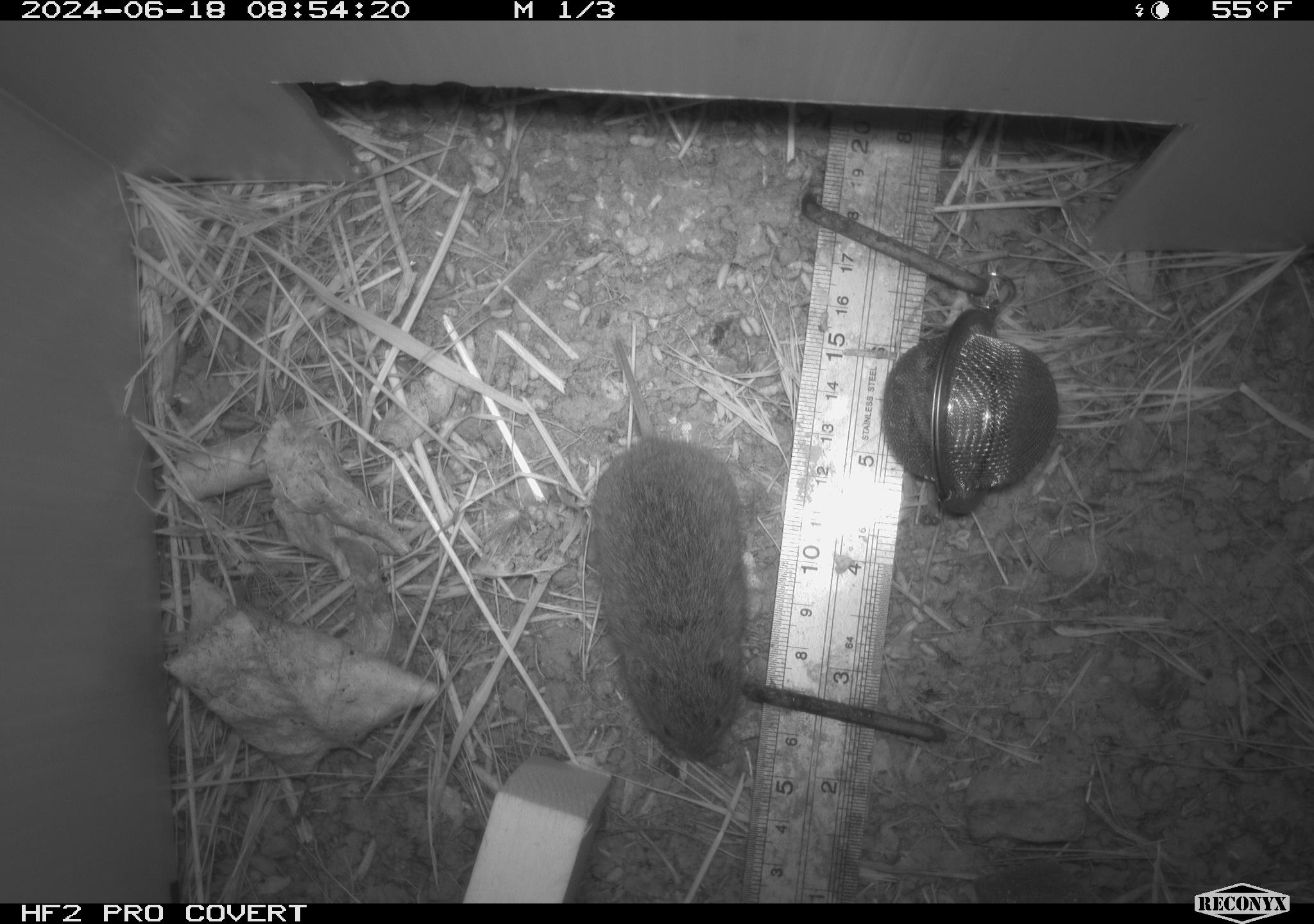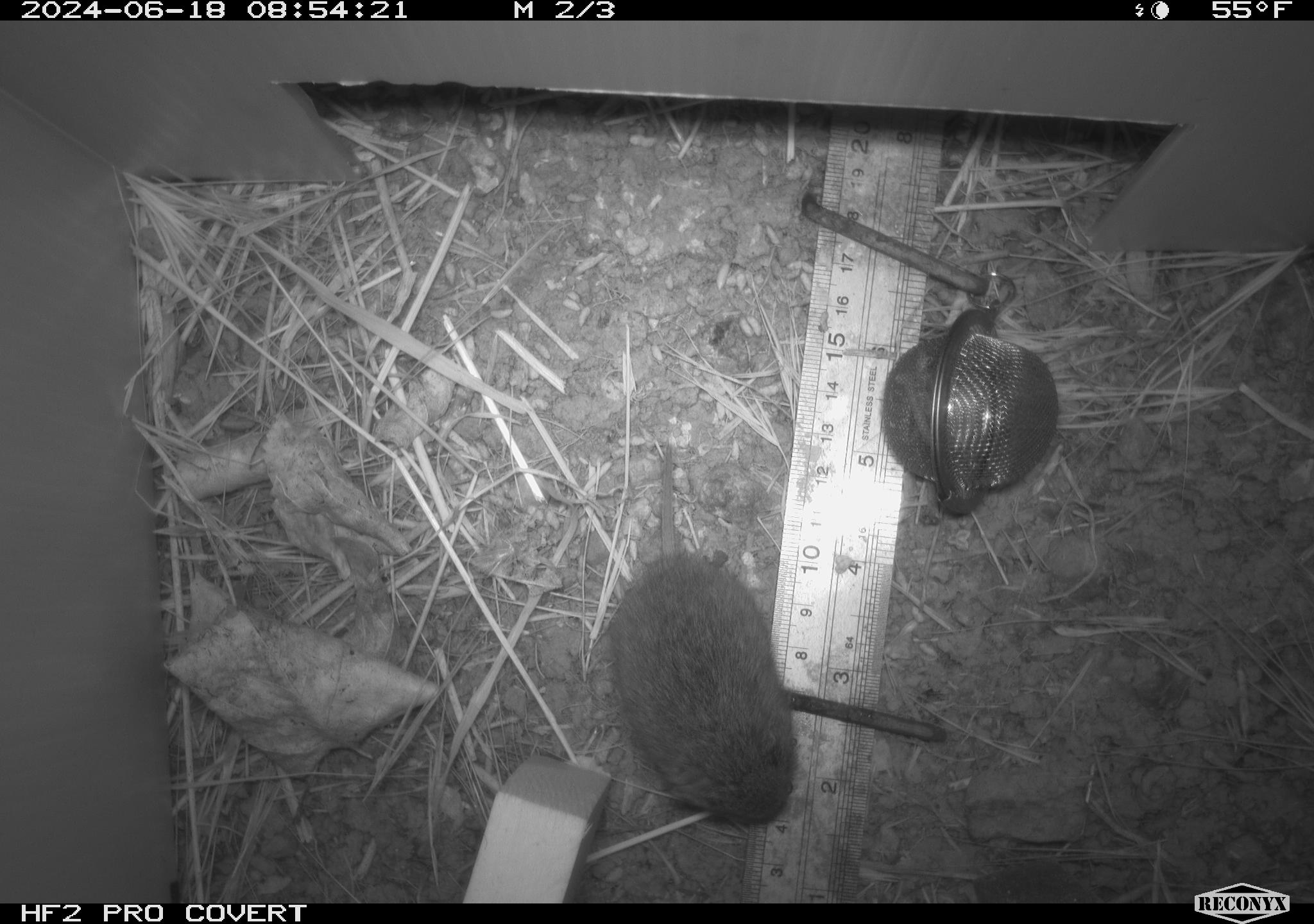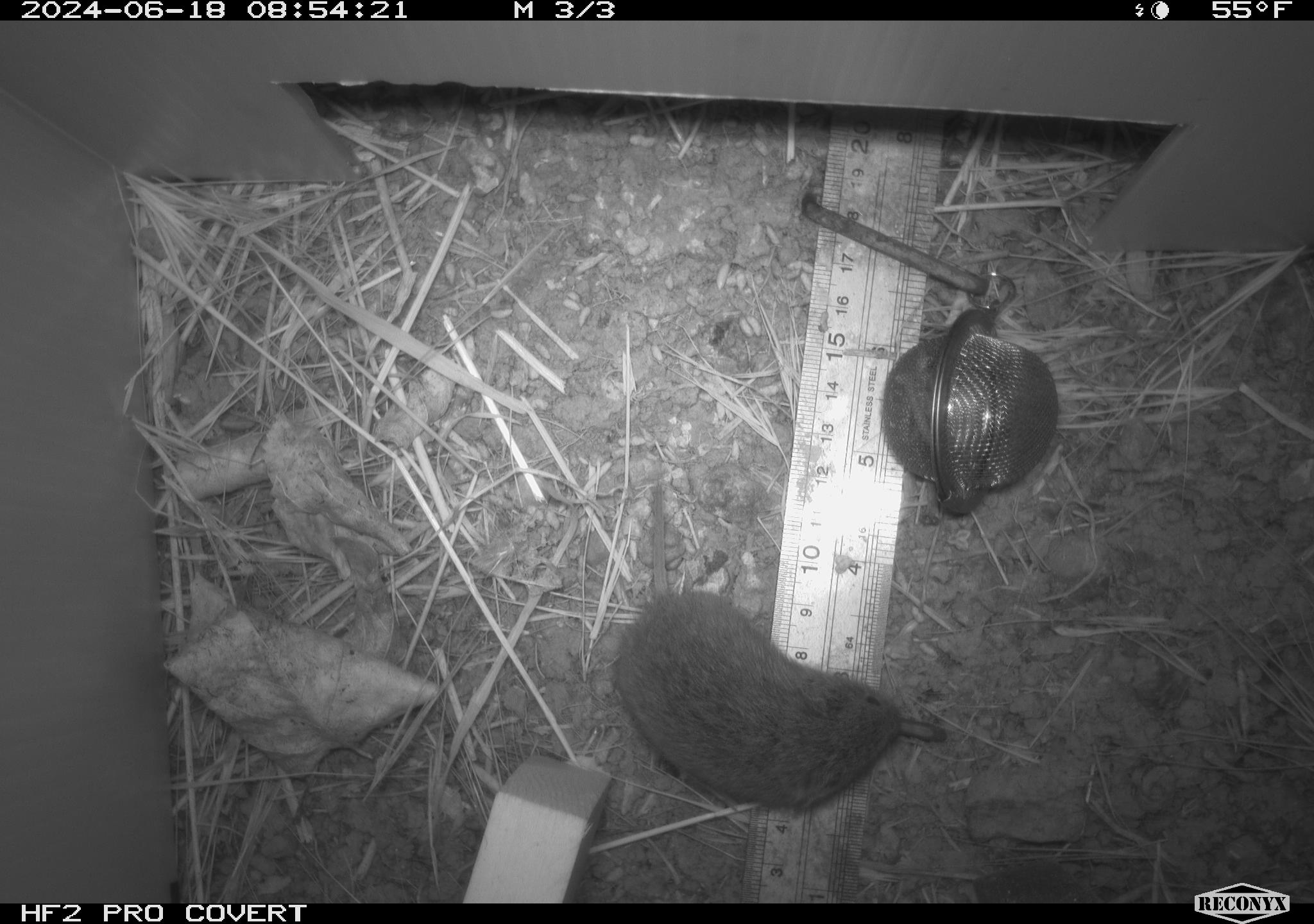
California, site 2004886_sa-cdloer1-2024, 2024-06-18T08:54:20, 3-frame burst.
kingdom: Animalia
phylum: Chordata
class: Mammalia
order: Rodentia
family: Cricetidae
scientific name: Arvicolinae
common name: voles, lemmings, and muskrats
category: arvicolinae subfamily